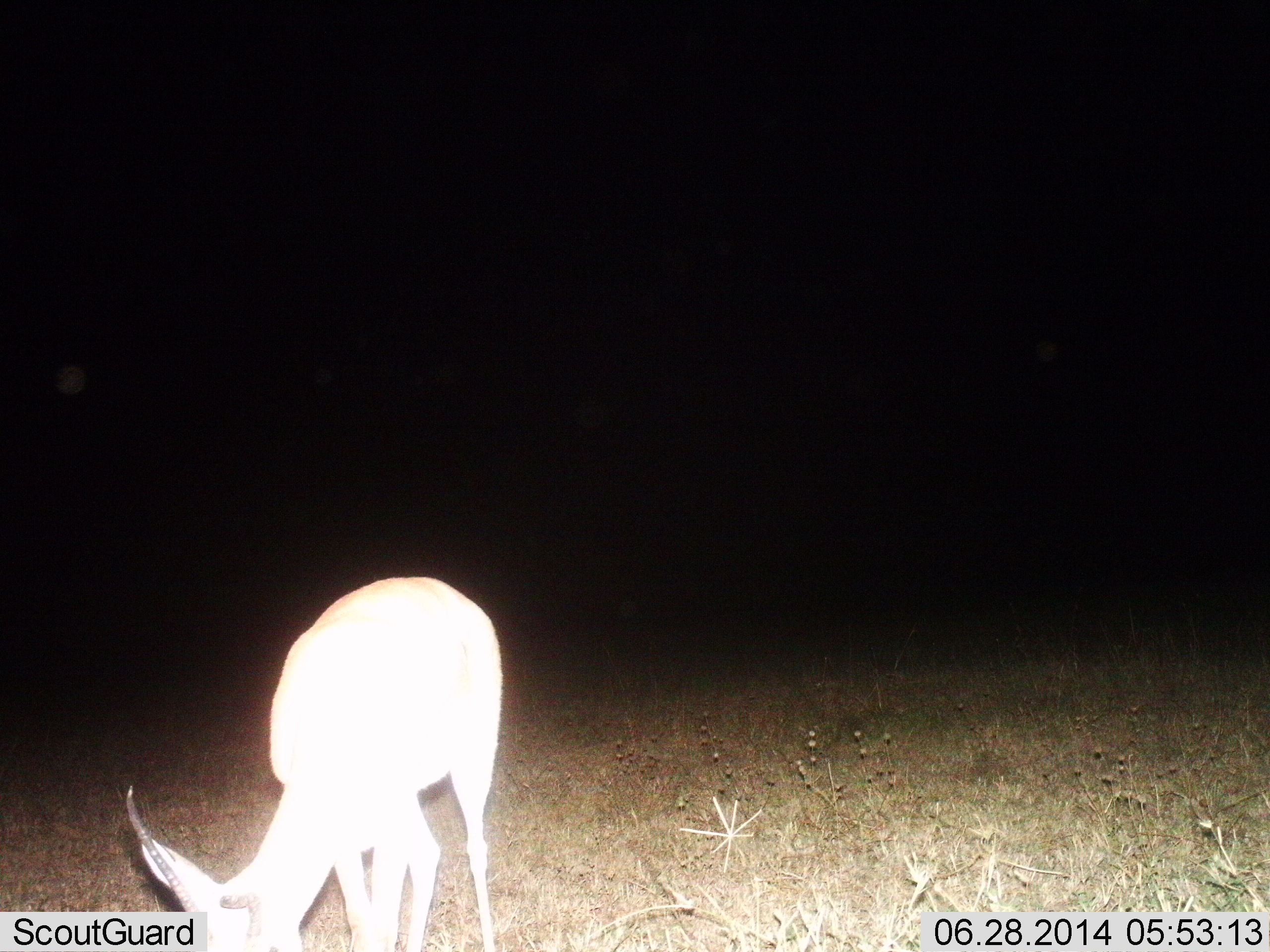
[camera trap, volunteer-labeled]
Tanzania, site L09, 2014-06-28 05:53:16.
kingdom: Animalia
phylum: Chordata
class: Mammalia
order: Artiodactyla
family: Bovidae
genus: Nanger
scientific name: Nanger granti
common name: grant's gazelle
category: gazellegrants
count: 1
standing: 50%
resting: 0%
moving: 0%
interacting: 0%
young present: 0%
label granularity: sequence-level